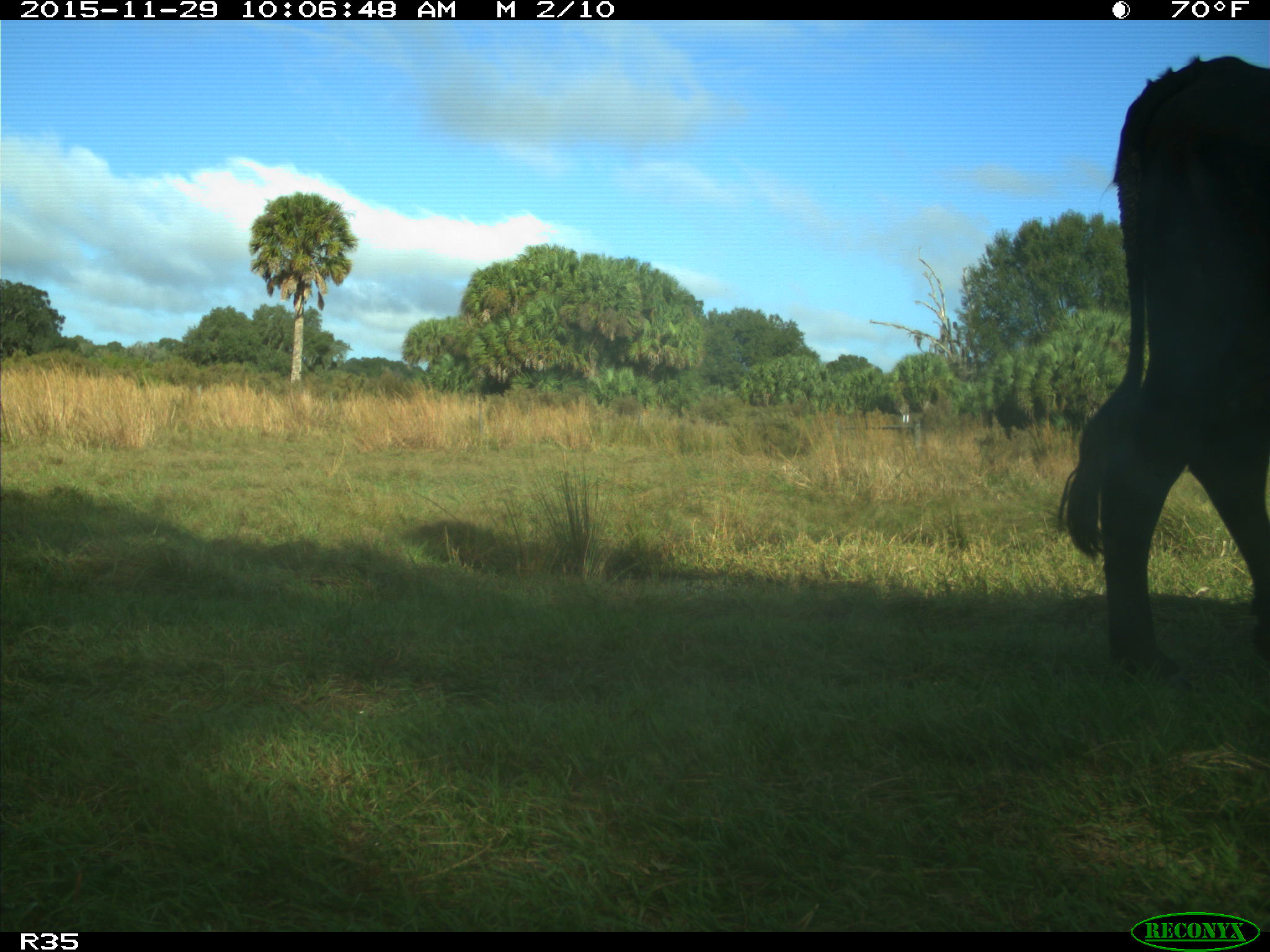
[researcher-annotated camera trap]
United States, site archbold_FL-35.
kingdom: Animalia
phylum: Chordata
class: Mammalia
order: Artiodactyla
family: Bovidae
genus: Bos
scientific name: Bos taurus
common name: domestic cow